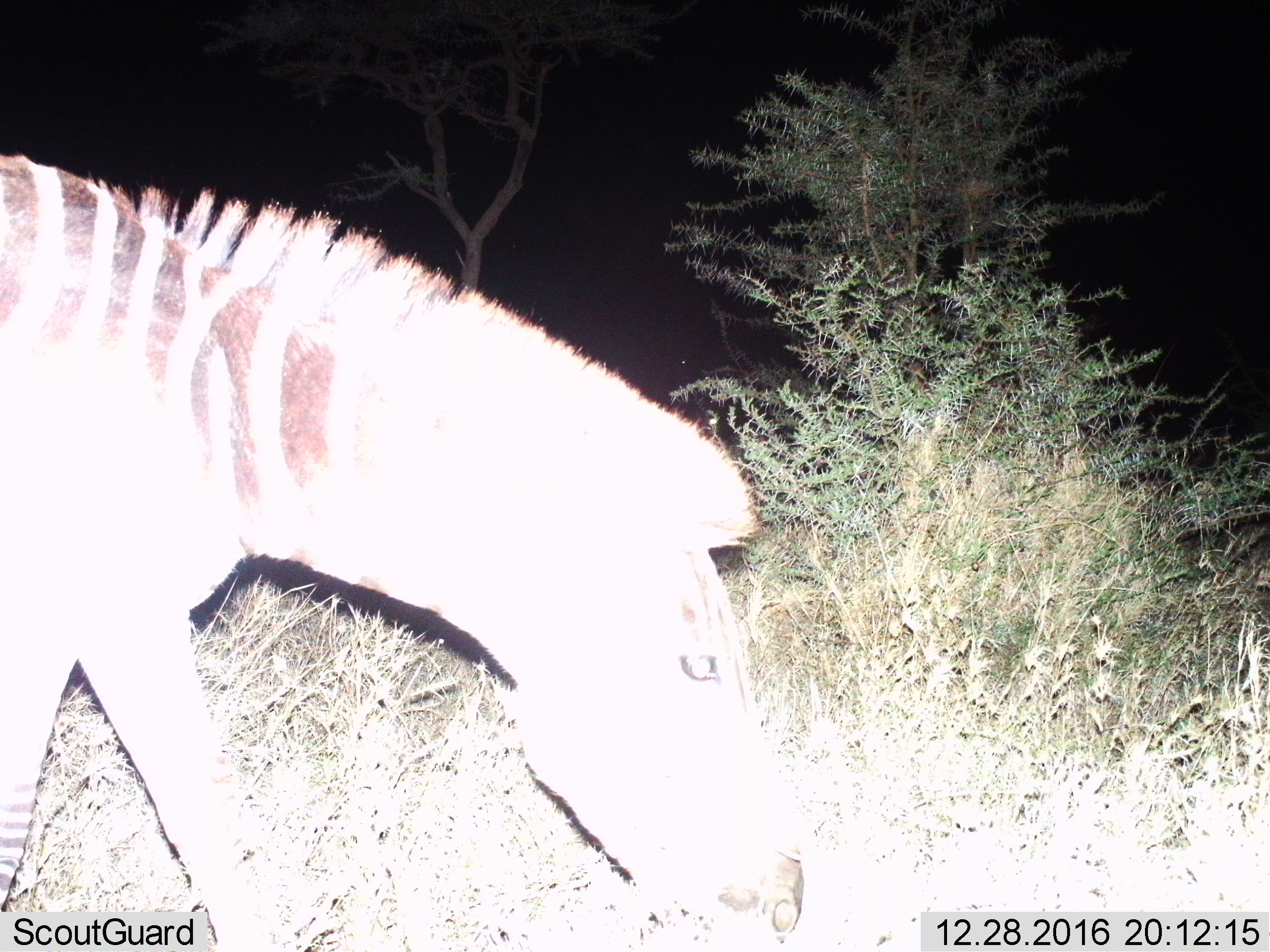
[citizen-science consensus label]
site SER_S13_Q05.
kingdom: Animalia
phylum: Chordata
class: Mammalia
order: Perissodactyla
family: Equidae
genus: Equus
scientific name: Equus quagga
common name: plains zebra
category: zebraplains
Zebraplains (plains zebra) (Equus quagga), count 1. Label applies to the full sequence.